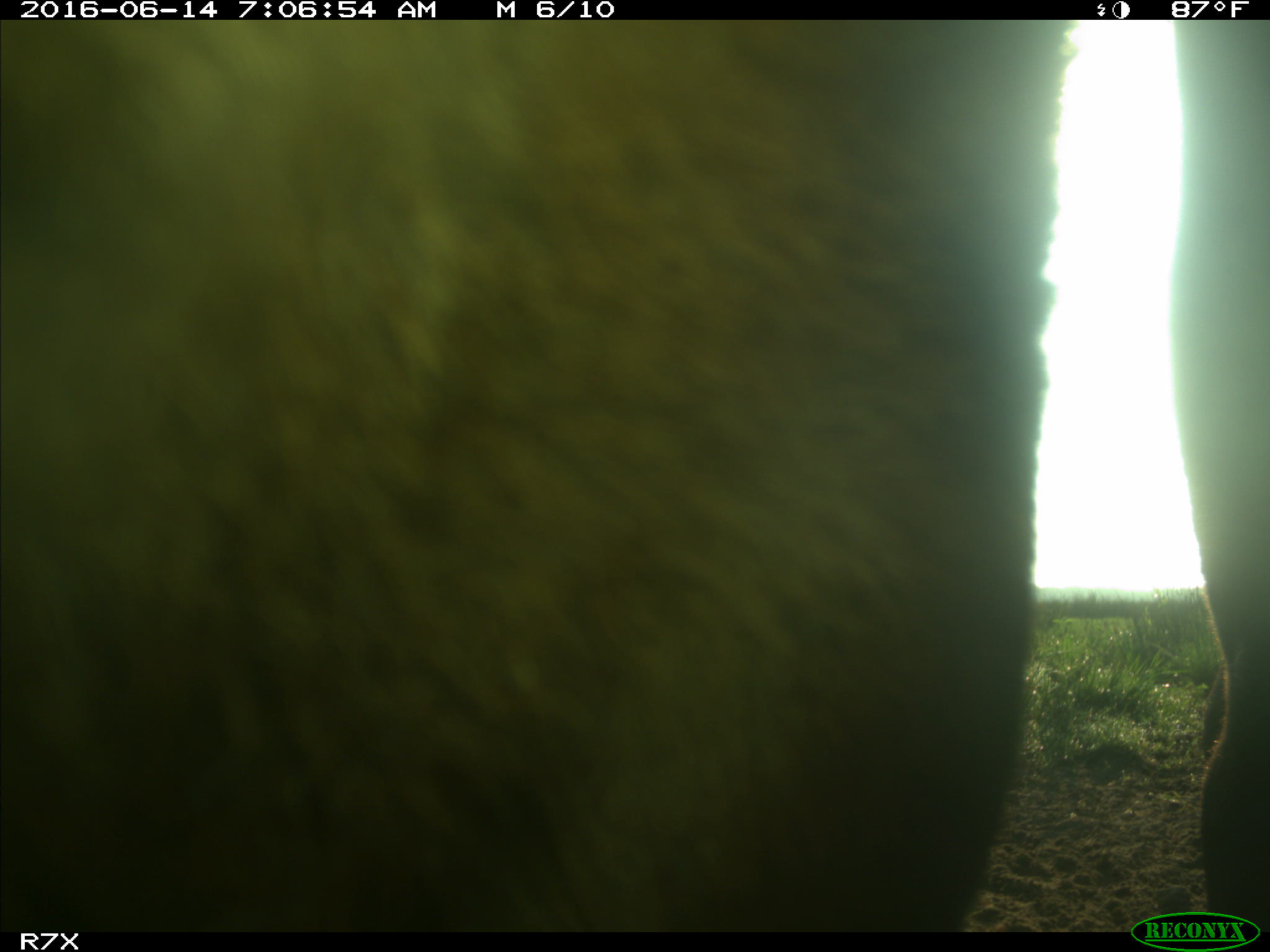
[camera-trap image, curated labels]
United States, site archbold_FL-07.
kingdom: Animalia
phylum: Chordata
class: Mammalia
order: Artiodactyla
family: Bovidae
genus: Bos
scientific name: Bos taurus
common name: domestic cow